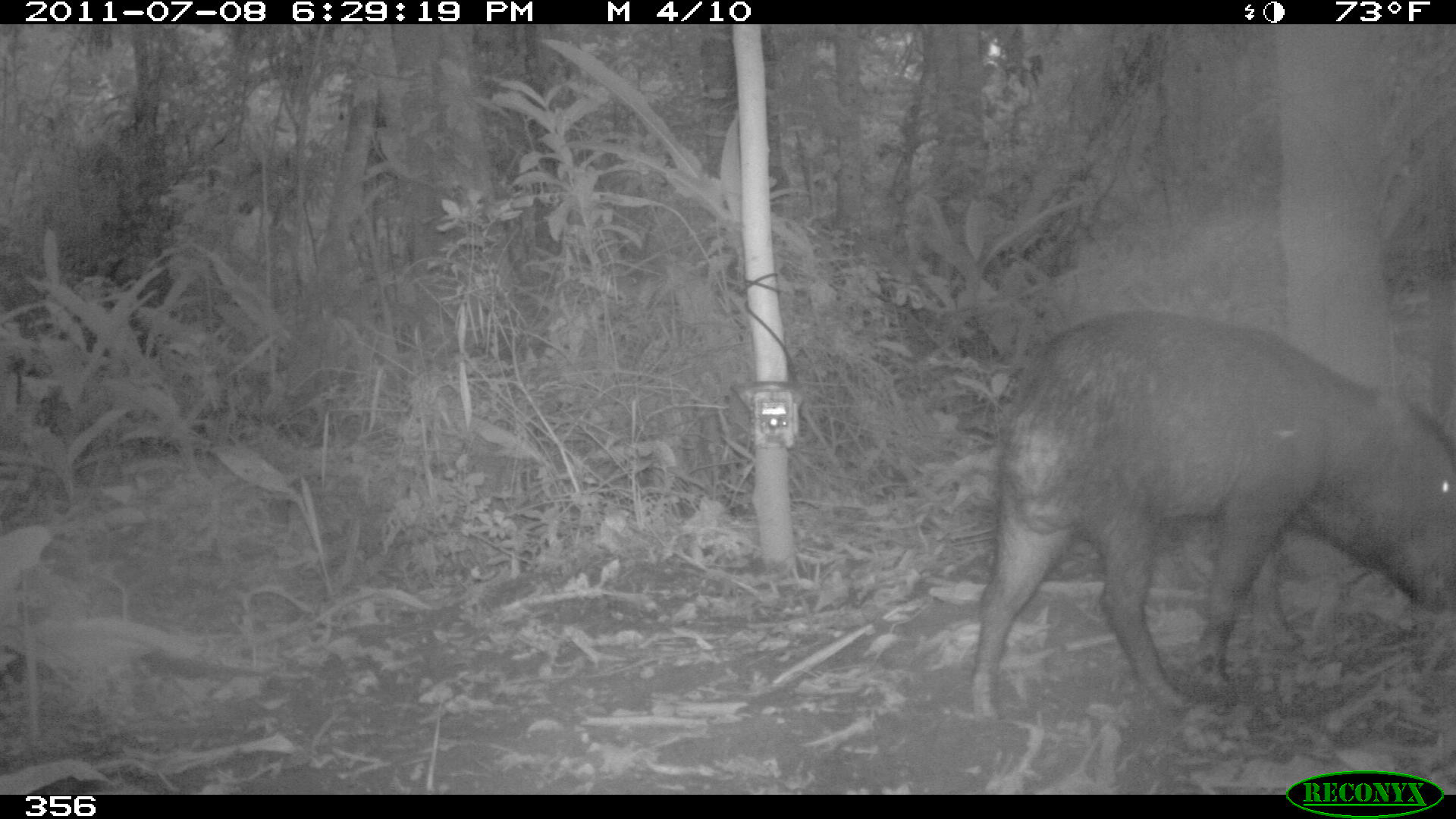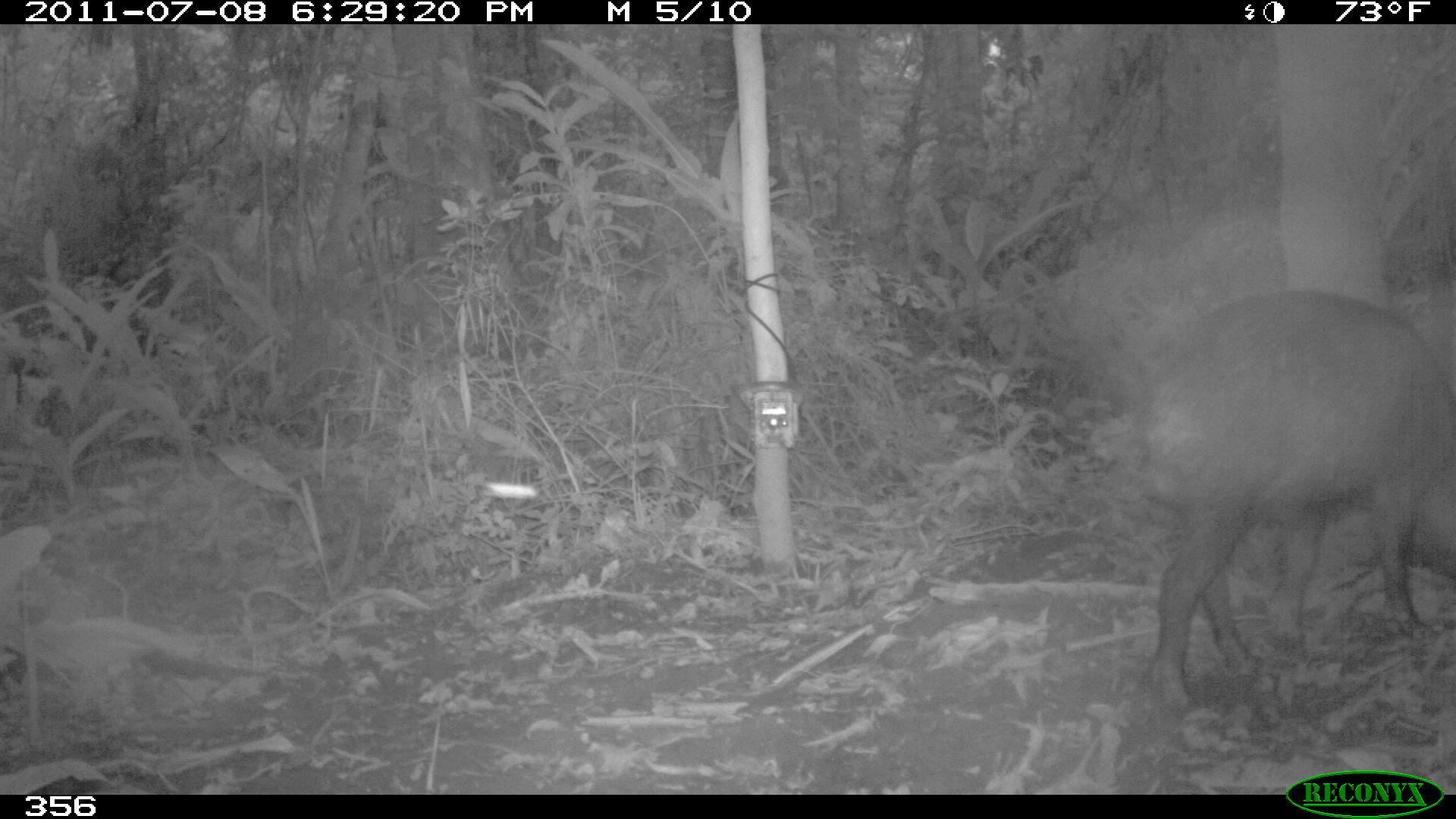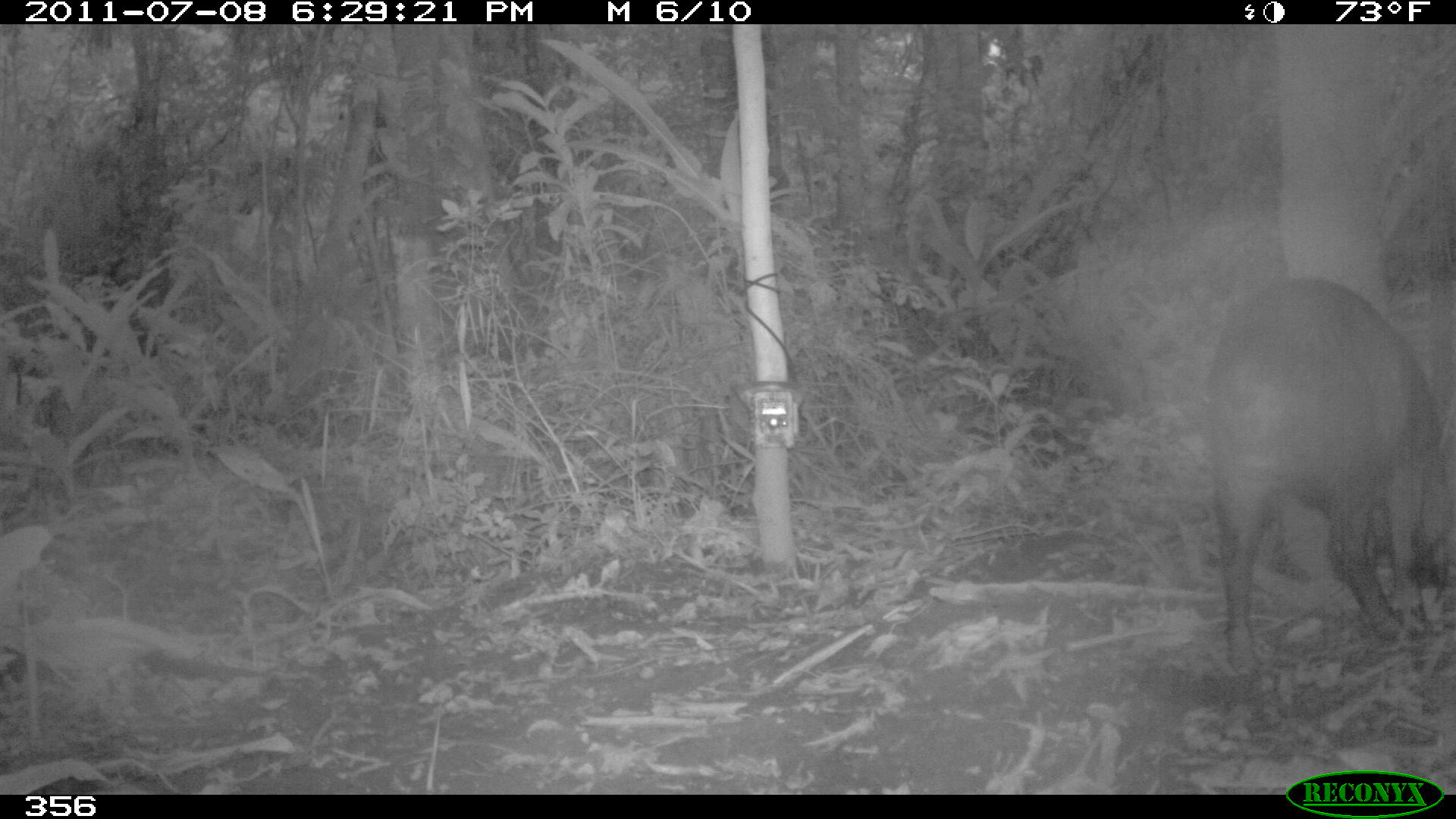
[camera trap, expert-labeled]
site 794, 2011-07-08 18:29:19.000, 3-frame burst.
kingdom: Animalia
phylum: Chordata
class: Mammalia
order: Artiodactyla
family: Tayassuidae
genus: Tayassu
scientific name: Tayassu pecari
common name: white-lipped peccary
Tayassu pecari (white-lipped peccary).